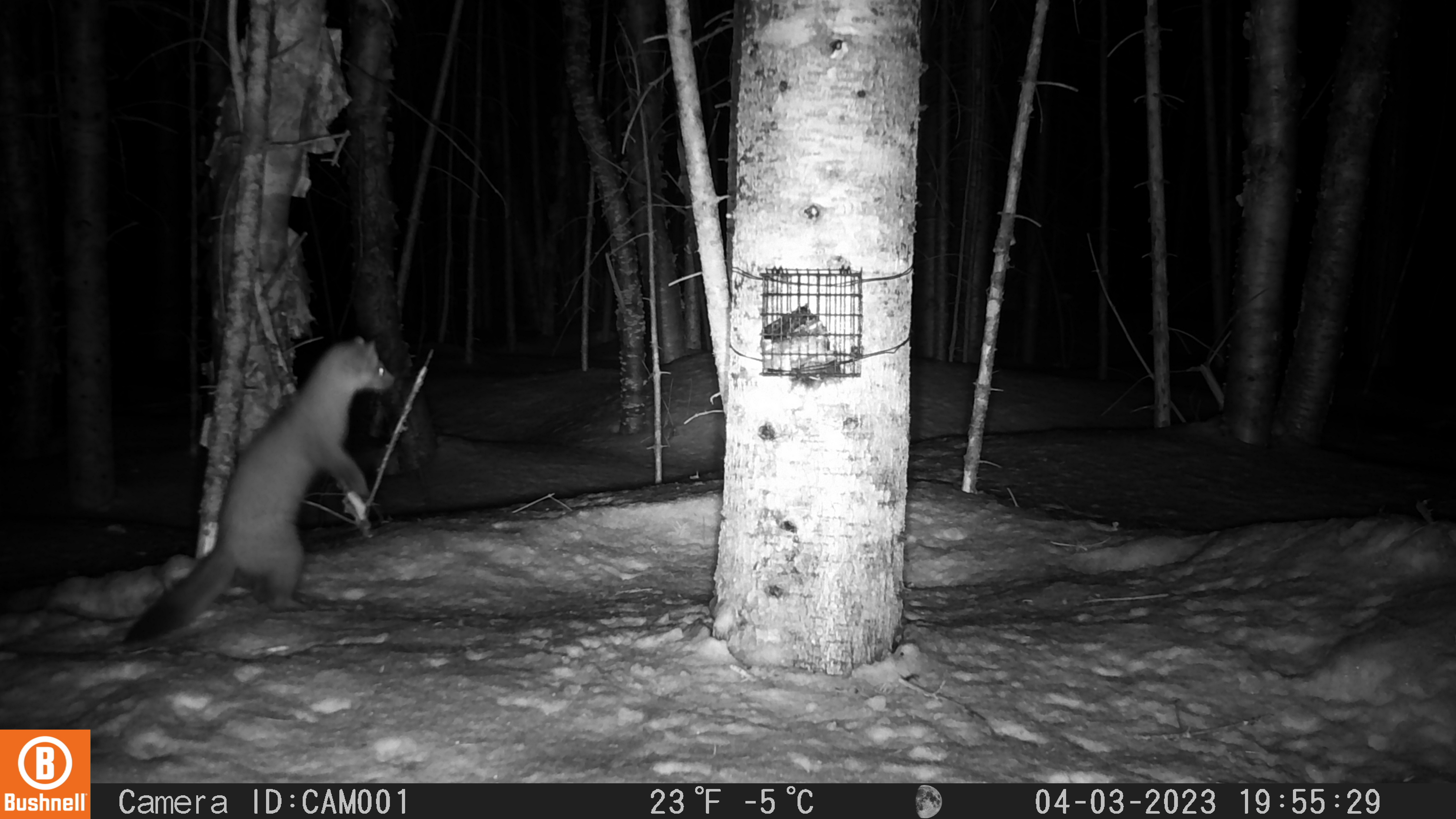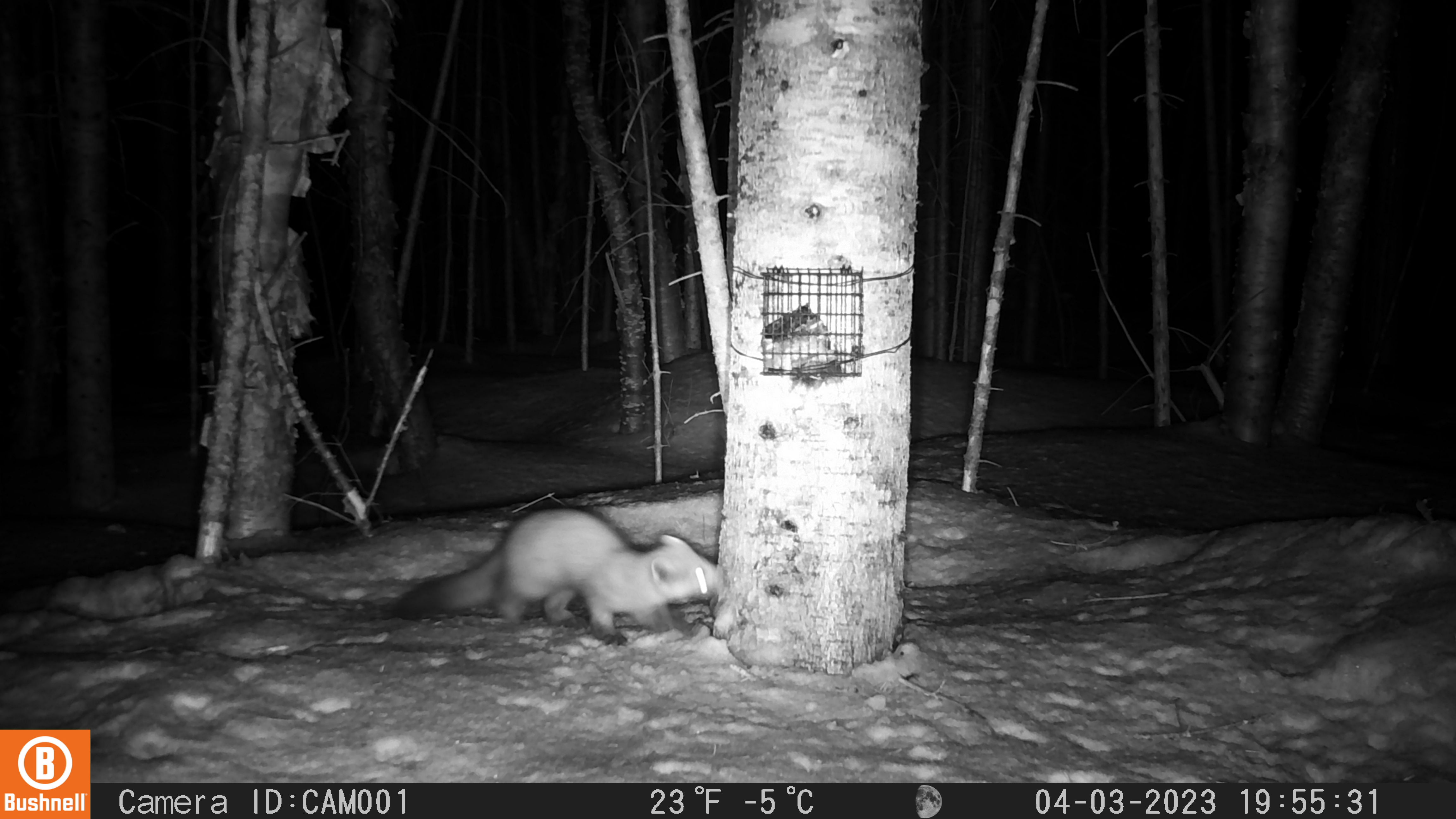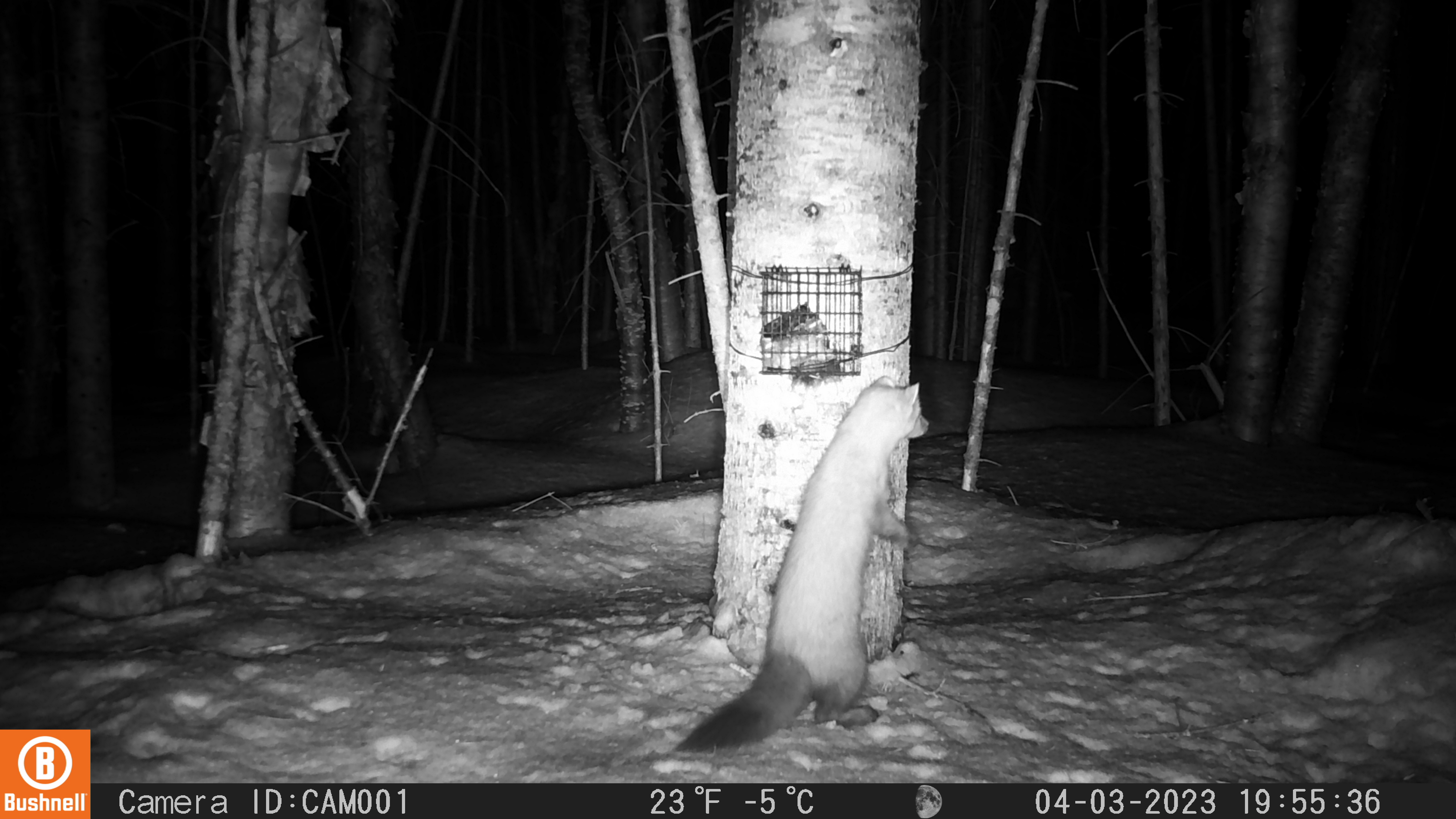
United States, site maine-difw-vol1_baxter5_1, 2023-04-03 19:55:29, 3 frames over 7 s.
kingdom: Animalia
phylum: Chordata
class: Mammalia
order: Carnivora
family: Mustelidae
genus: Martes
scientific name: Martes americana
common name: american marten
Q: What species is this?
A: American marten (Martes americana).